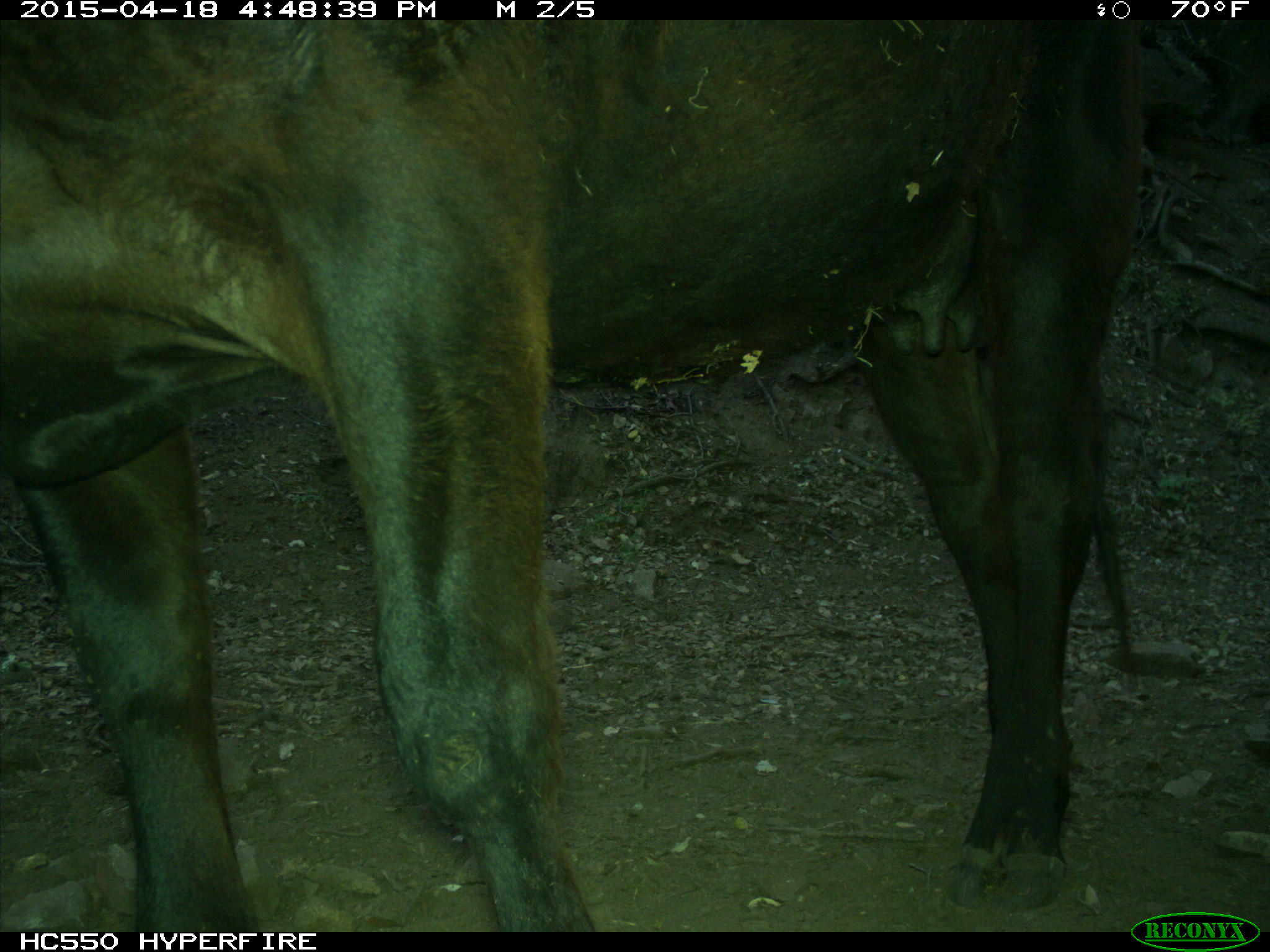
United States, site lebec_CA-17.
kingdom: Animalia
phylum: Chordata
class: Mammalia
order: Artiodactyla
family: Bovidae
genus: Bos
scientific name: Bos taurus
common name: domestic cow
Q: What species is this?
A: Bos taurus (domestic cow).